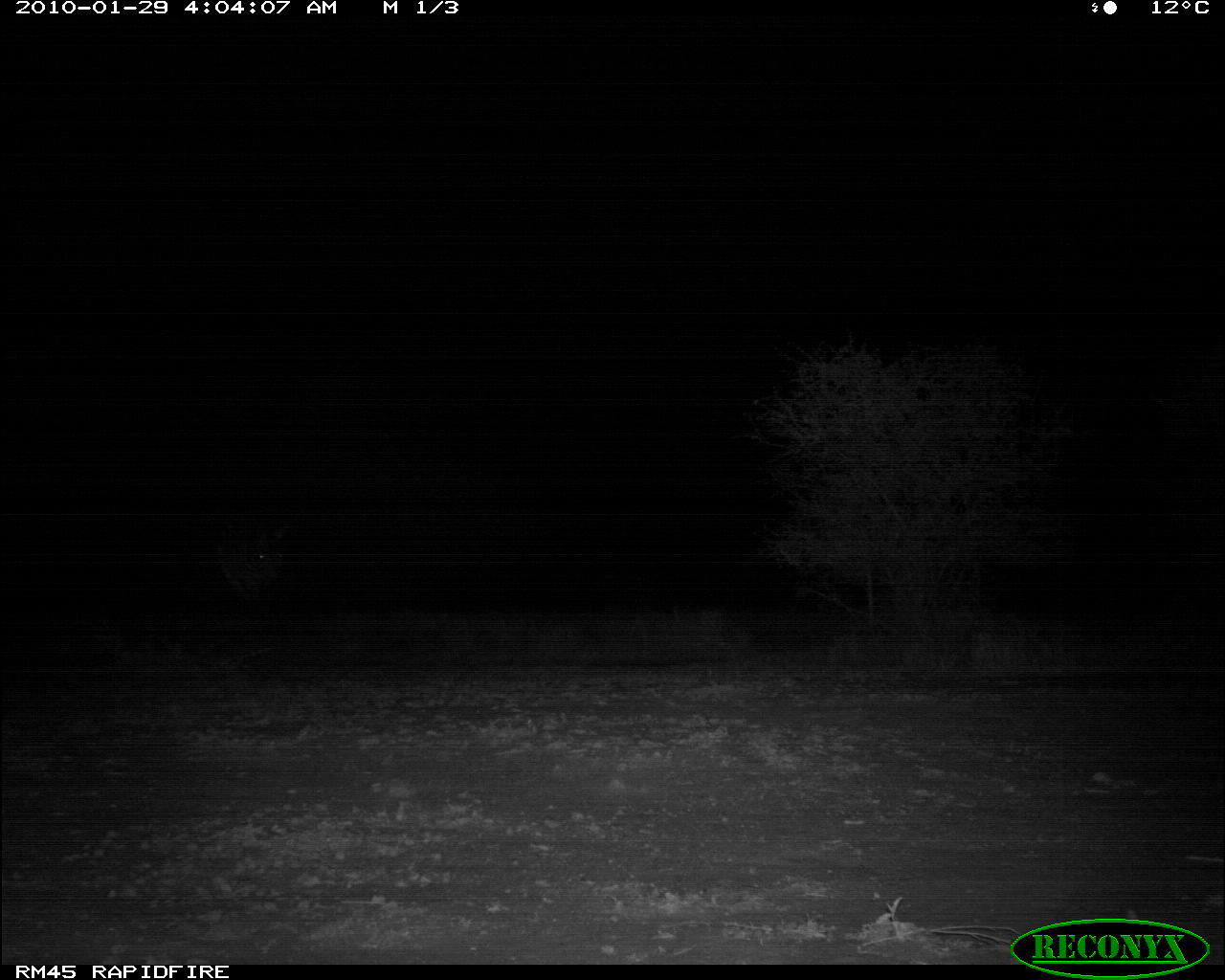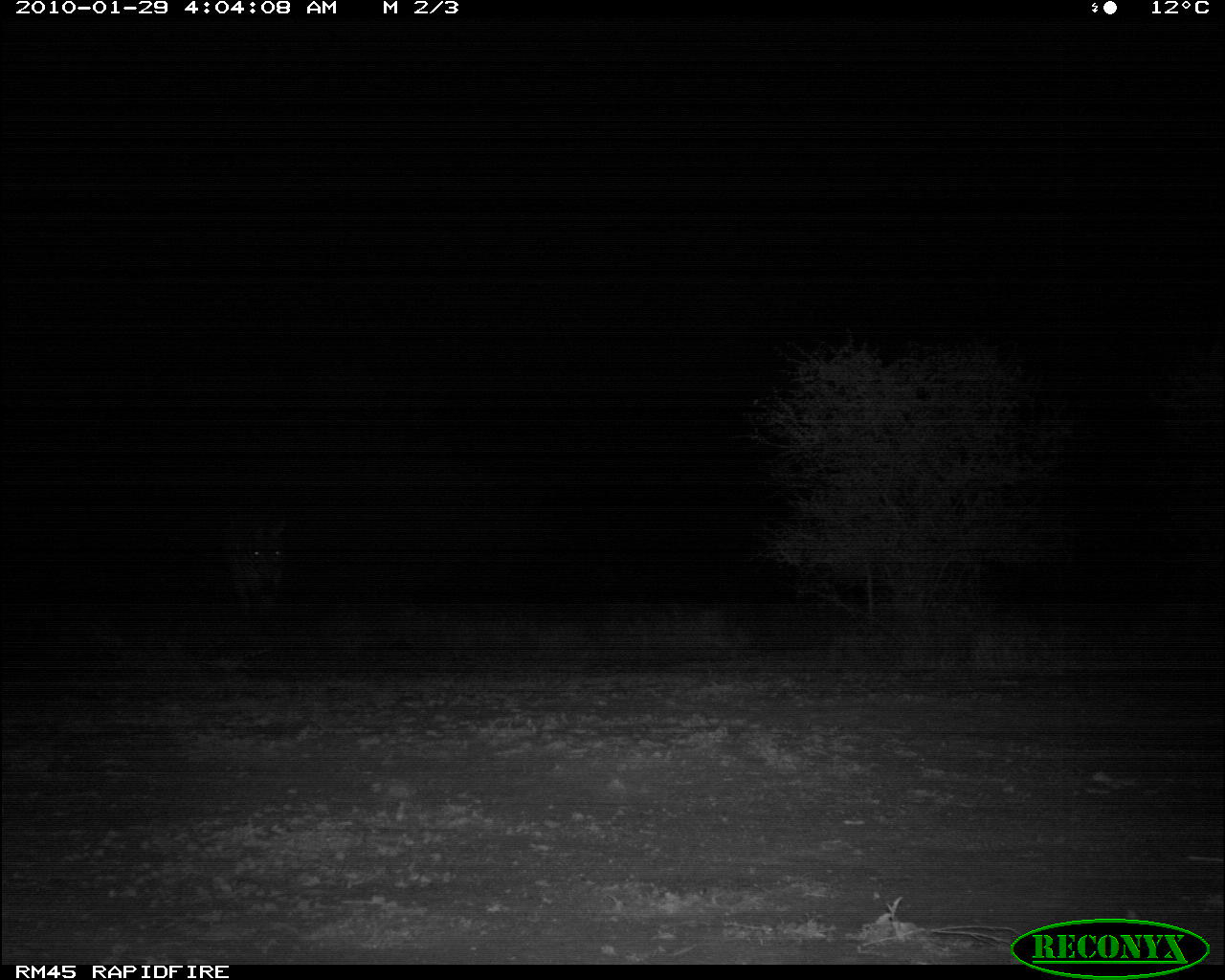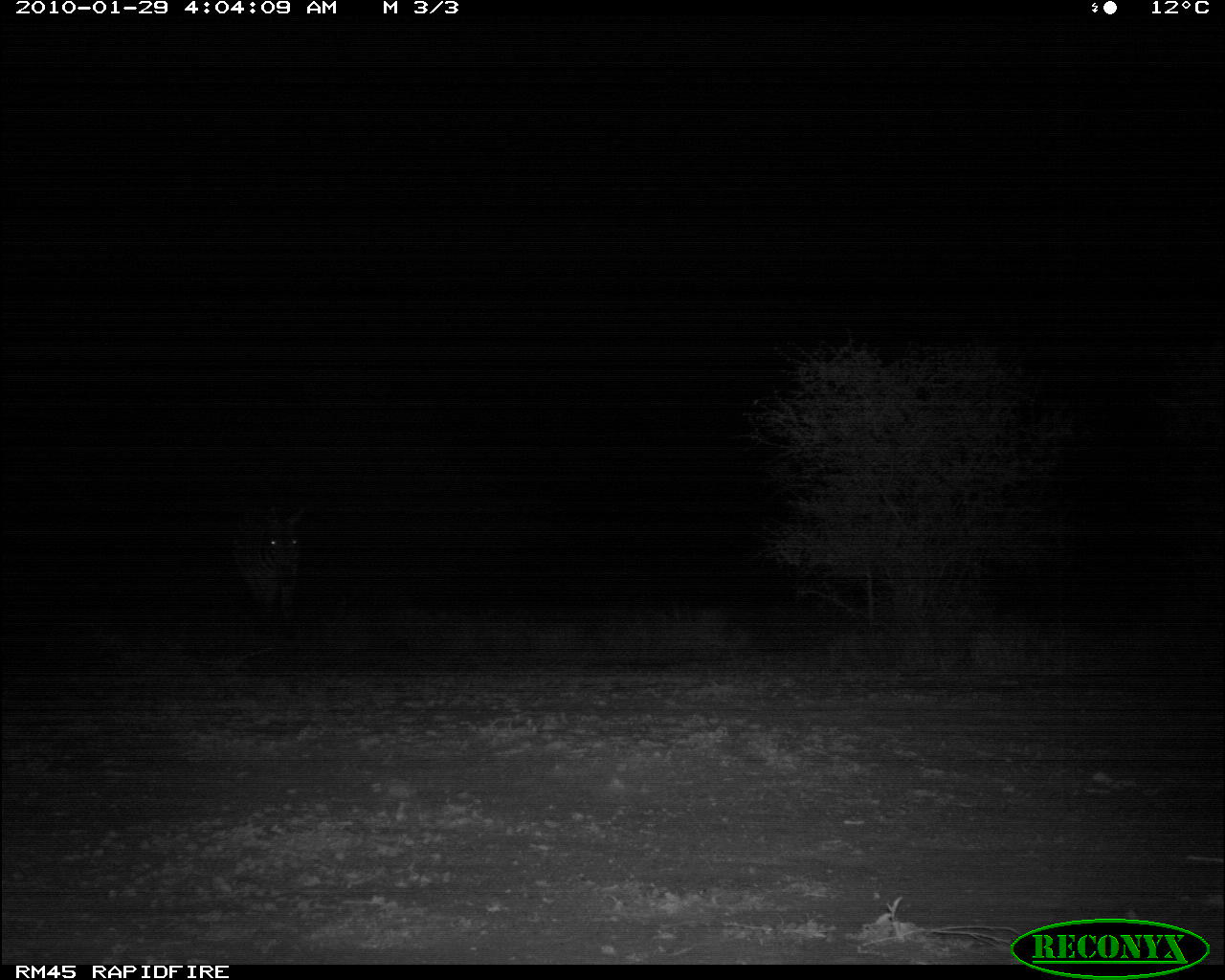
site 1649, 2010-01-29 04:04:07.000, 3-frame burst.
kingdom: Animalia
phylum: Chordata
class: Mammalia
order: Perissodactyla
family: Equidae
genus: Equus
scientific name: Equus quagga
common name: plains zebra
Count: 1.